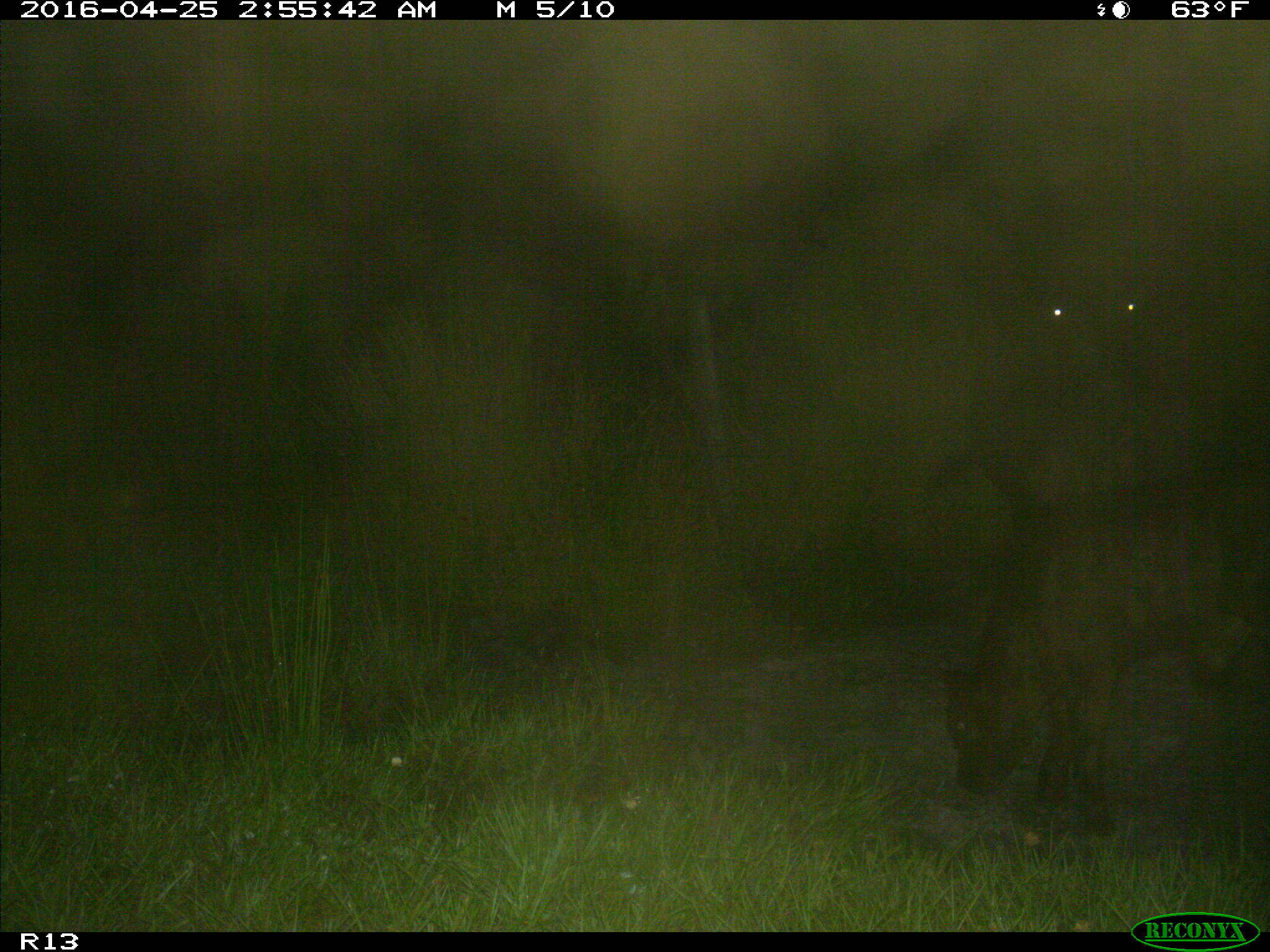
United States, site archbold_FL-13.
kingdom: Animalia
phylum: Chordata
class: Mammalia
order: Artiodactyla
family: Bovidae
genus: Bos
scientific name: Bos taurus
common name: domestic cow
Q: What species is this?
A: Bos taurus (domestic cow).